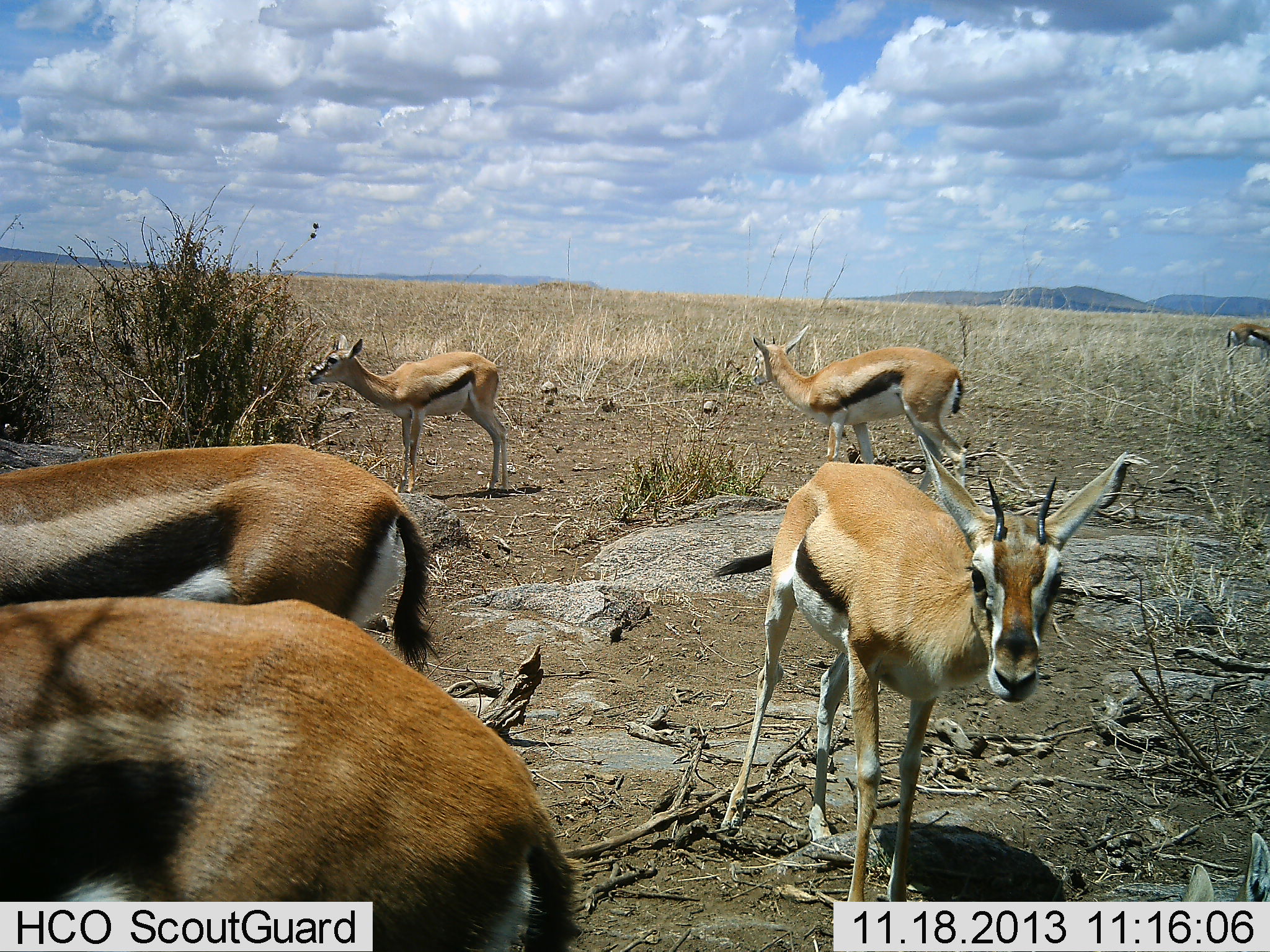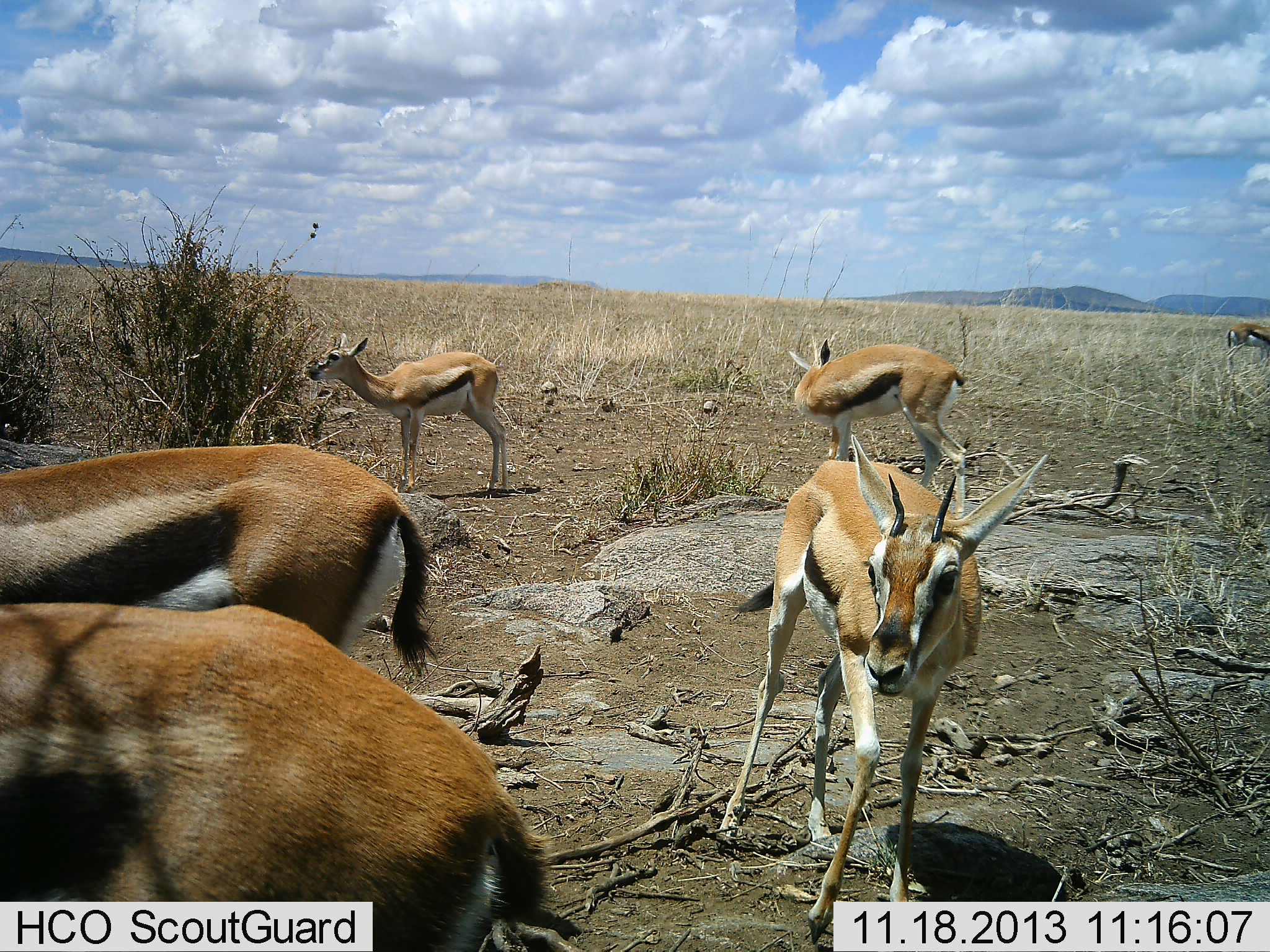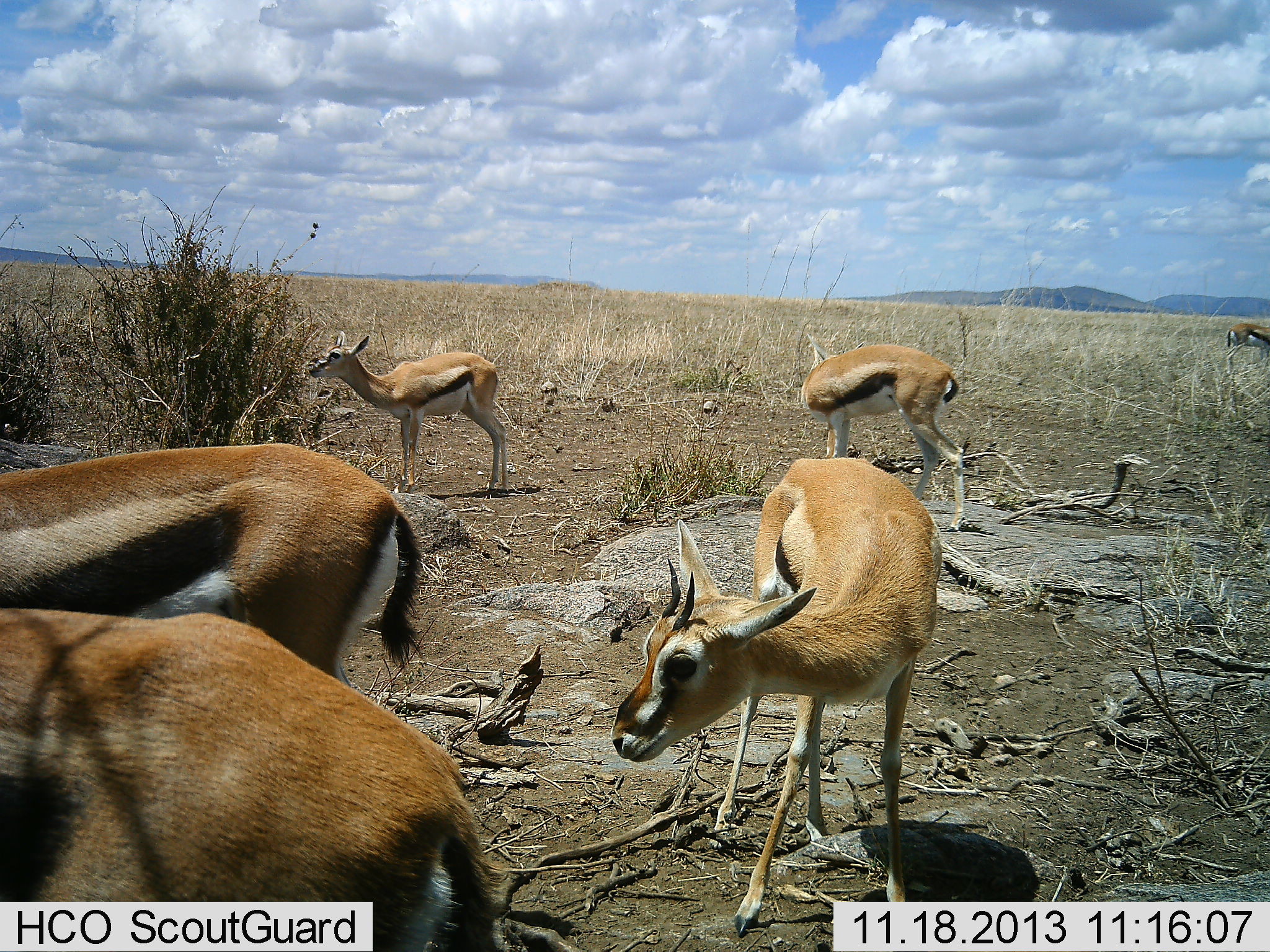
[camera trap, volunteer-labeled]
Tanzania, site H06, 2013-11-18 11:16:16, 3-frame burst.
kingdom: Animalia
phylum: Chordata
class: Mammalia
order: Artiodactyla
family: Bovidae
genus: Eudorcas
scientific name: Eudorcas thomsonii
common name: thomson's gazelle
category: gazellethomsons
Gazellethomsons (thomson's gazelle) (Eudorcas thomsonii), count 6. Behavior (volunteer vote fractions): standing 100%, resting 18%, moving 18%, interacting 18%. Young present (vote fraction): 18%. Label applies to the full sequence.